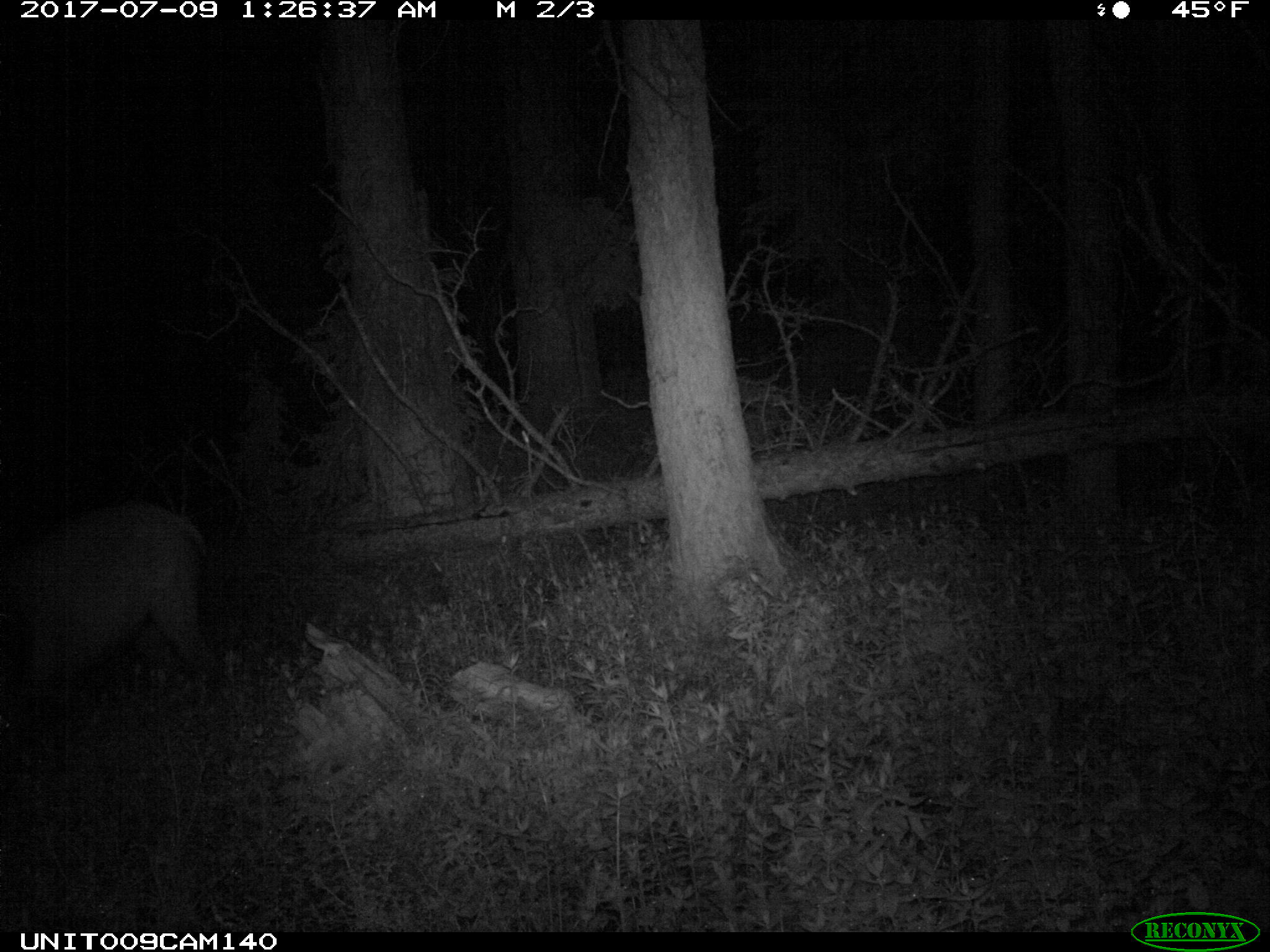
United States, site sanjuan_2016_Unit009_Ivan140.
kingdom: Animalia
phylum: Chordata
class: Mammalia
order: Artiodactyla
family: Cervidae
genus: Cervus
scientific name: Cervus elaphus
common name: red deer